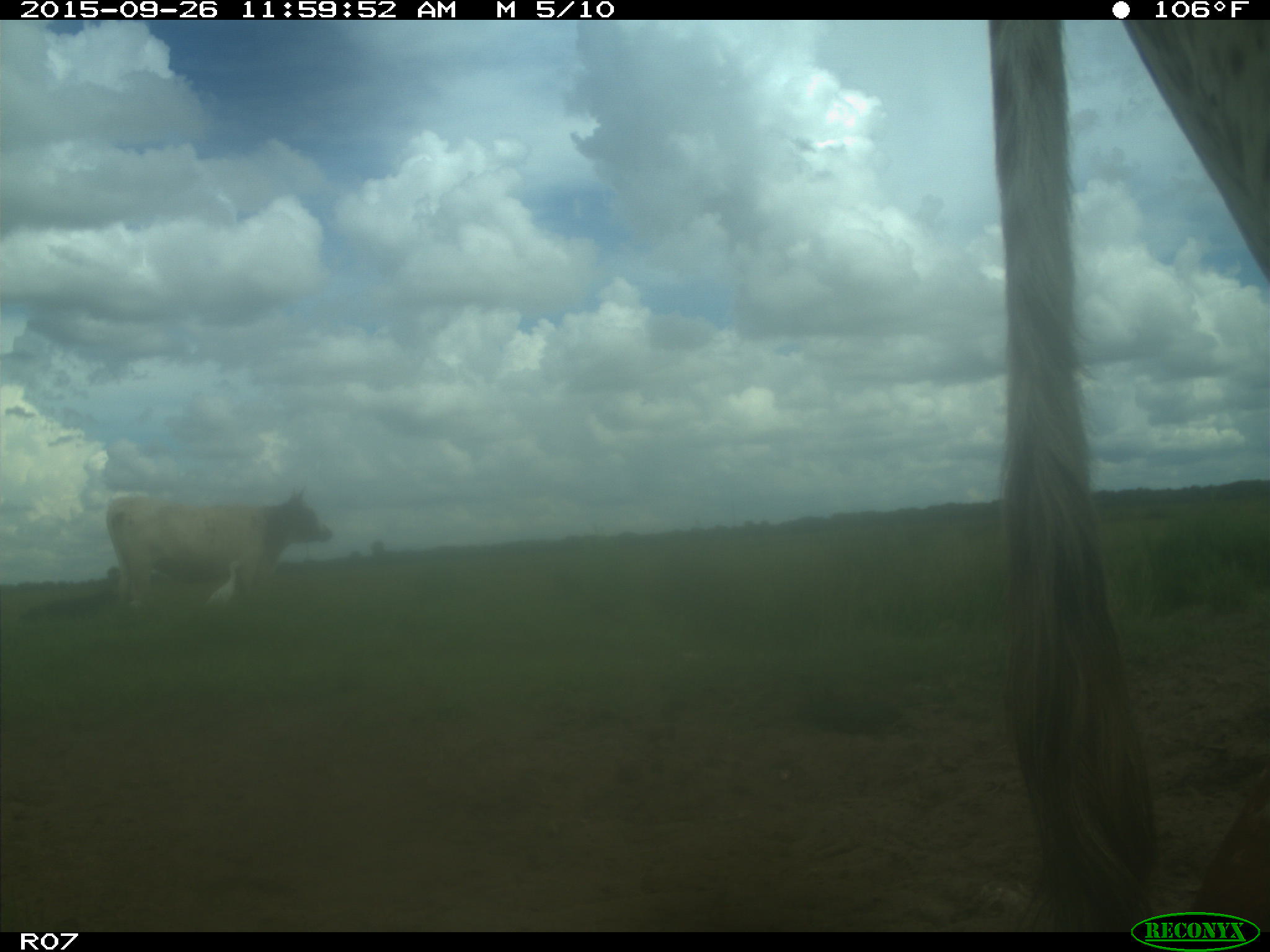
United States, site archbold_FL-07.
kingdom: Animalia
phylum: Chordata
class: Mammalia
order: Artiodactyla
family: Bovidae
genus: Bos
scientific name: Bos taurus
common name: domestic cow